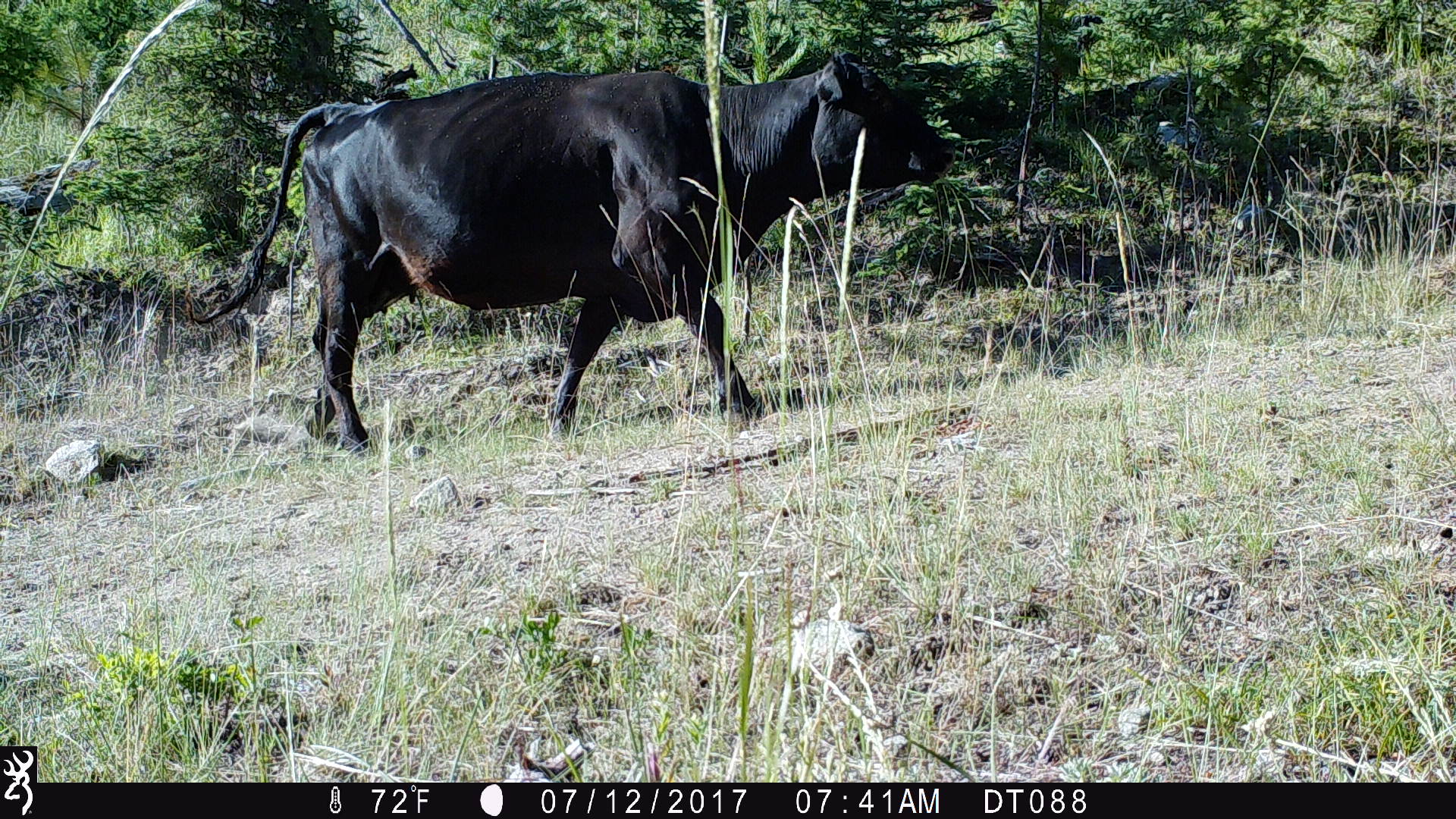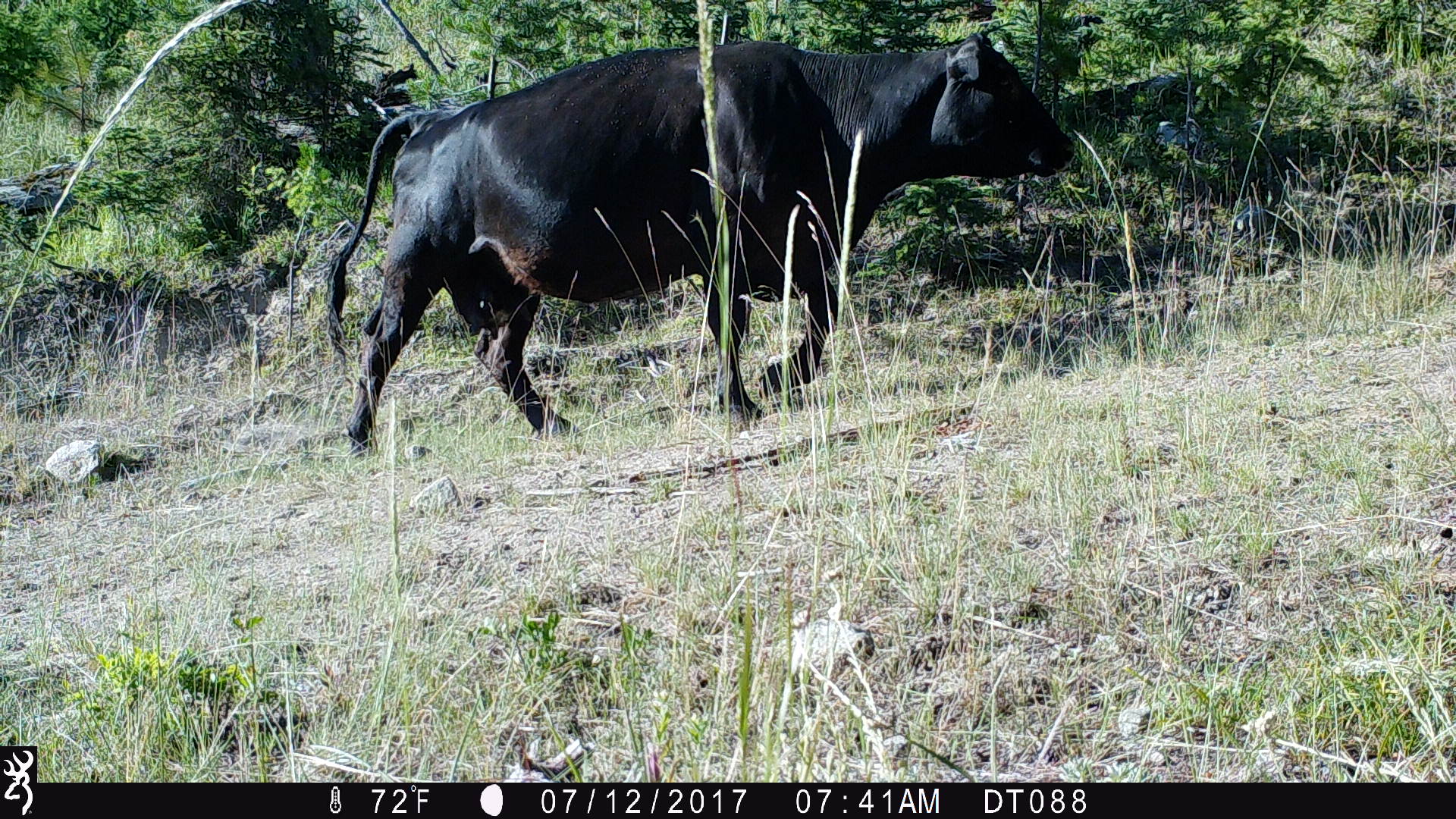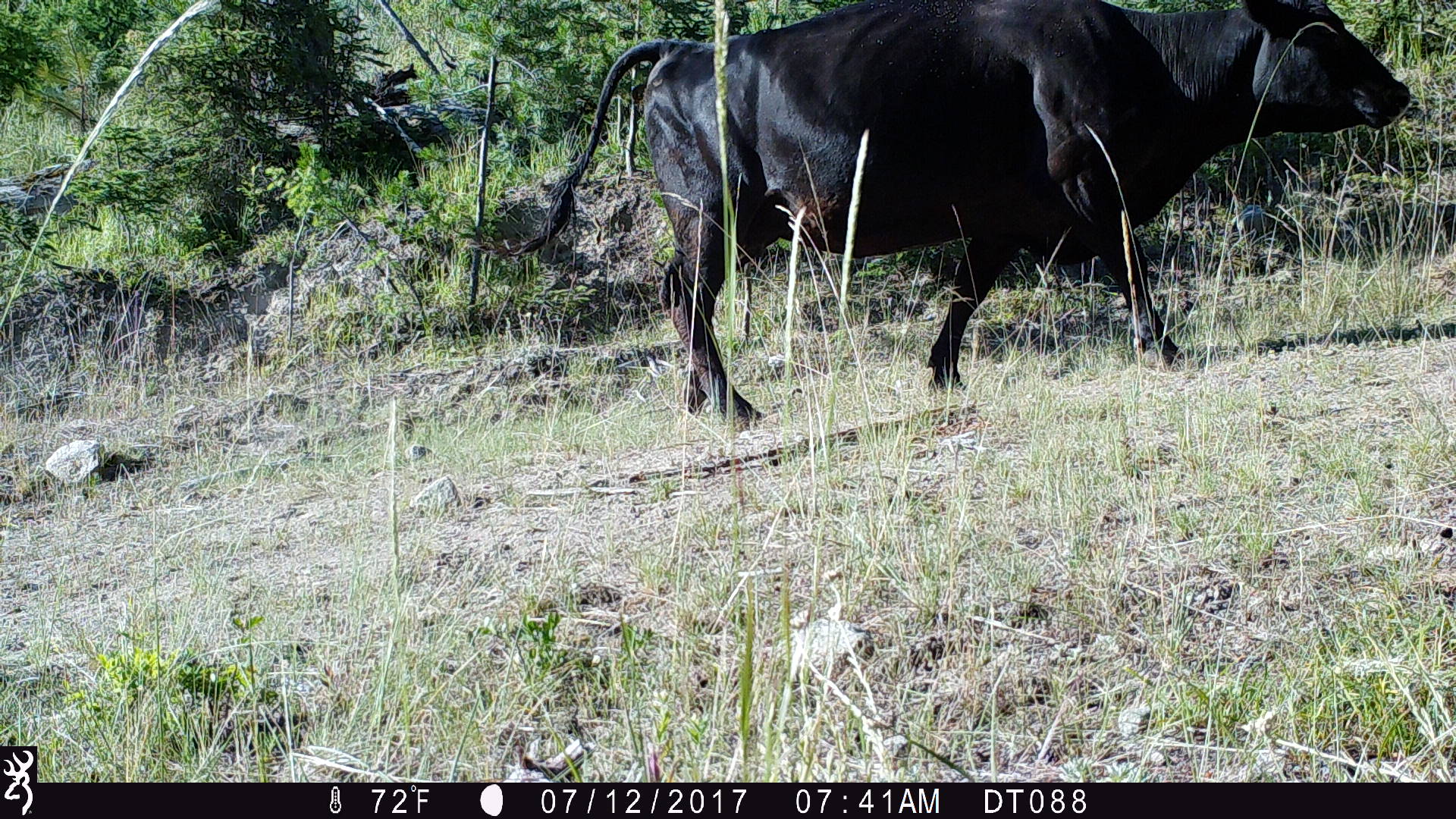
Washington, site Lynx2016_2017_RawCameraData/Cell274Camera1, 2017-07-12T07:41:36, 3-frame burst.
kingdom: Animalia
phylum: Chordata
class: Mammalia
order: Artiodactyla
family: Bovidae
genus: Bos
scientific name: Bos taurus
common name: domestic cattle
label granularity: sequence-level